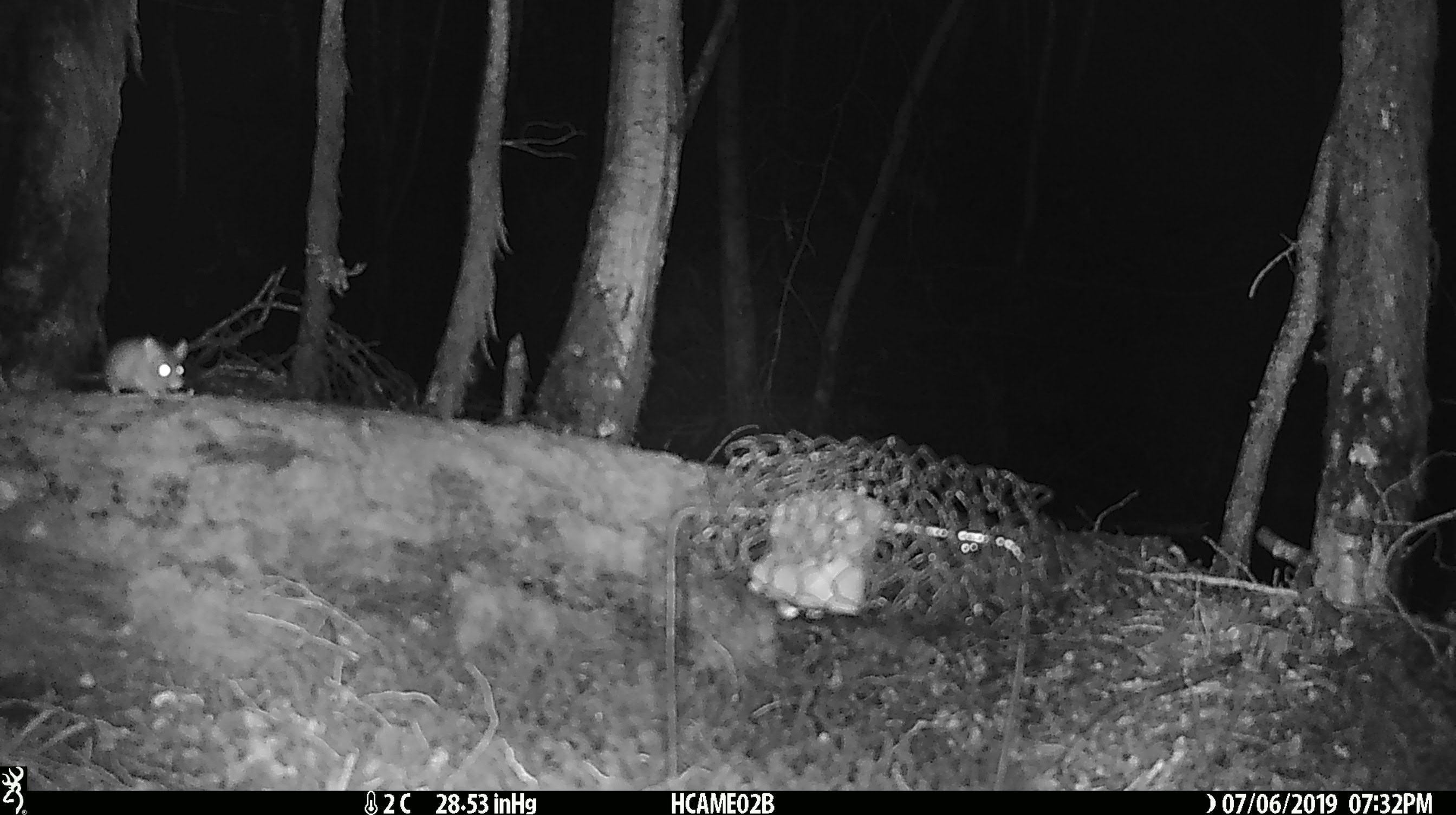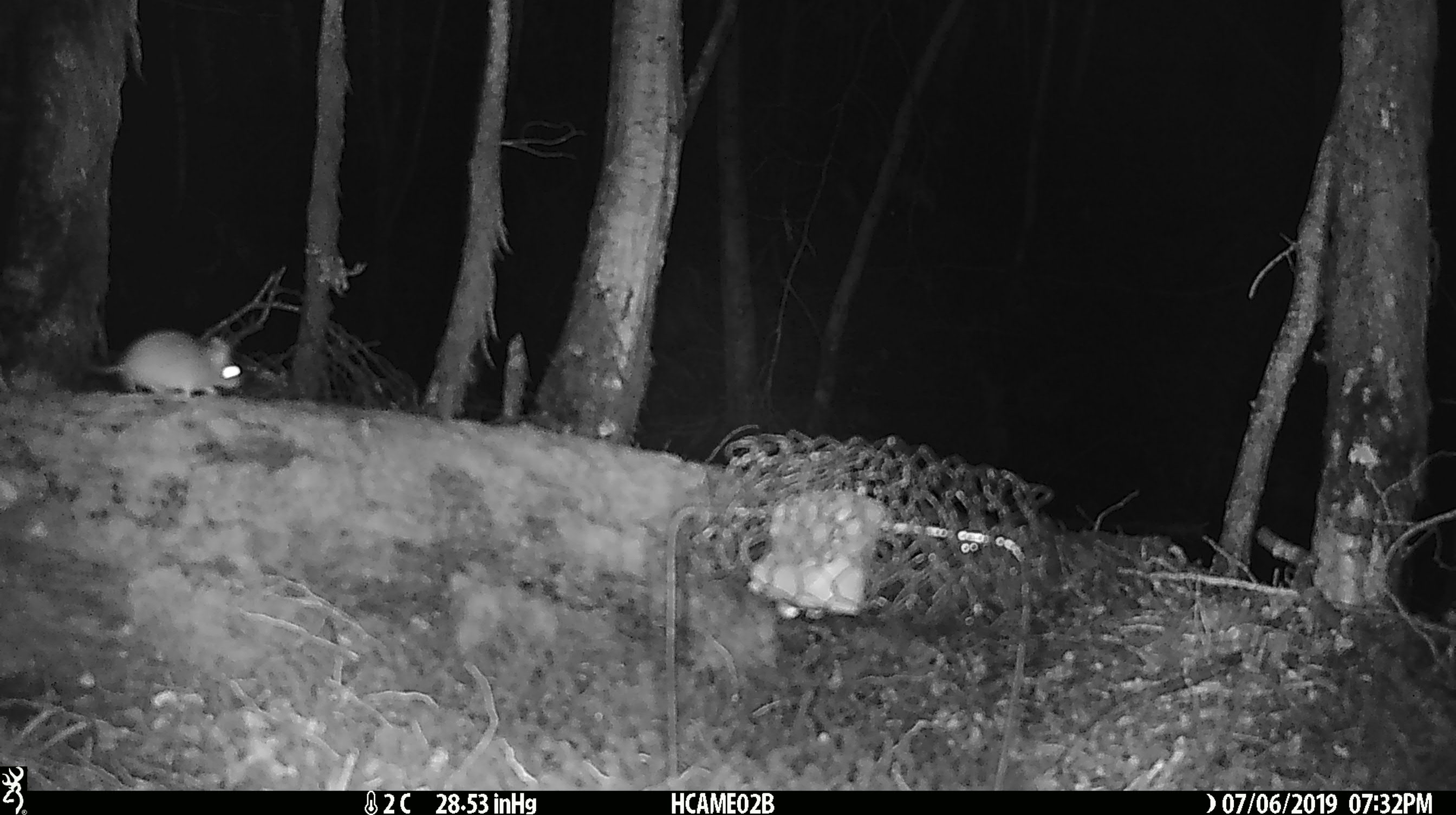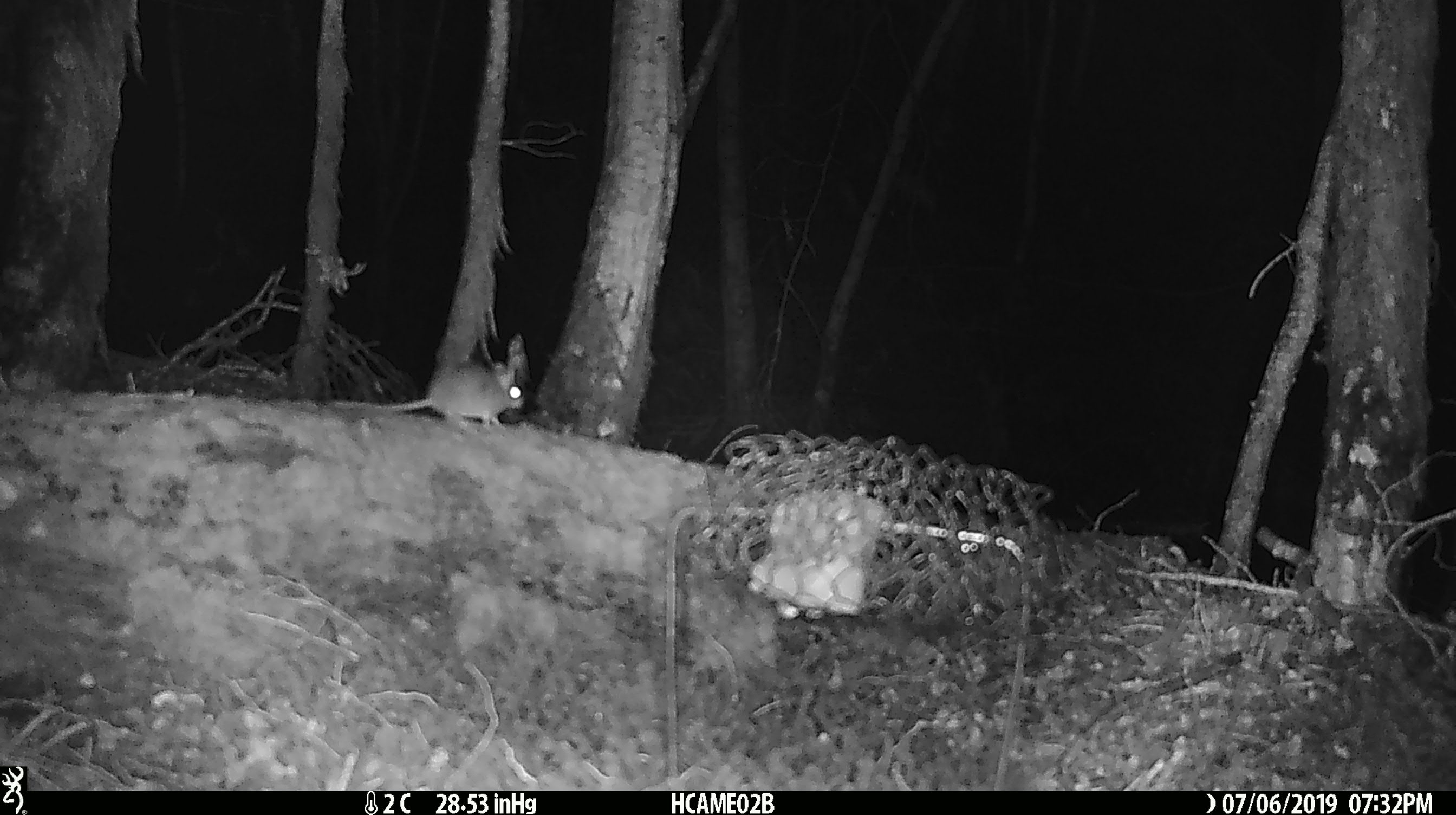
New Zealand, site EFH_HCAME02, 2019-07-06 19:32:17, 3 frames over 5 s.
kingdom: Animalia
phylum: Chordata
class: Mammalia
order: Rodentia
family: Muridae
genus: Mus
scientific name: Mus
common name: mouse